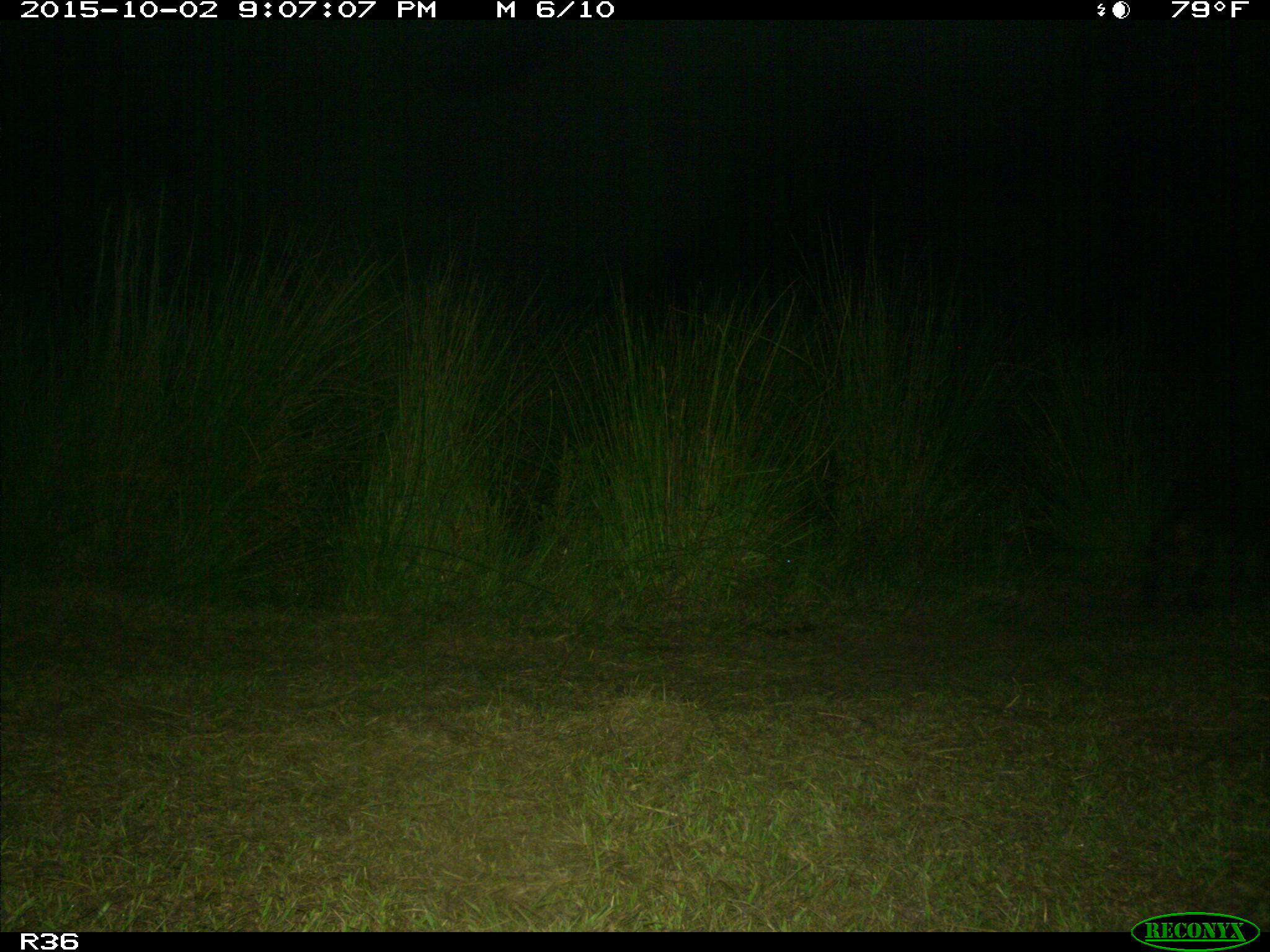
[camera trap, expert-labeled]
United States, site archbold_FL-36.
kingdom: Animalia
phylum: Chordata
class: Mammalia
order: Carnivora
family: Procyonidae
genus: Procyon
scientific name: Procyon lotor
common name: common raccoon